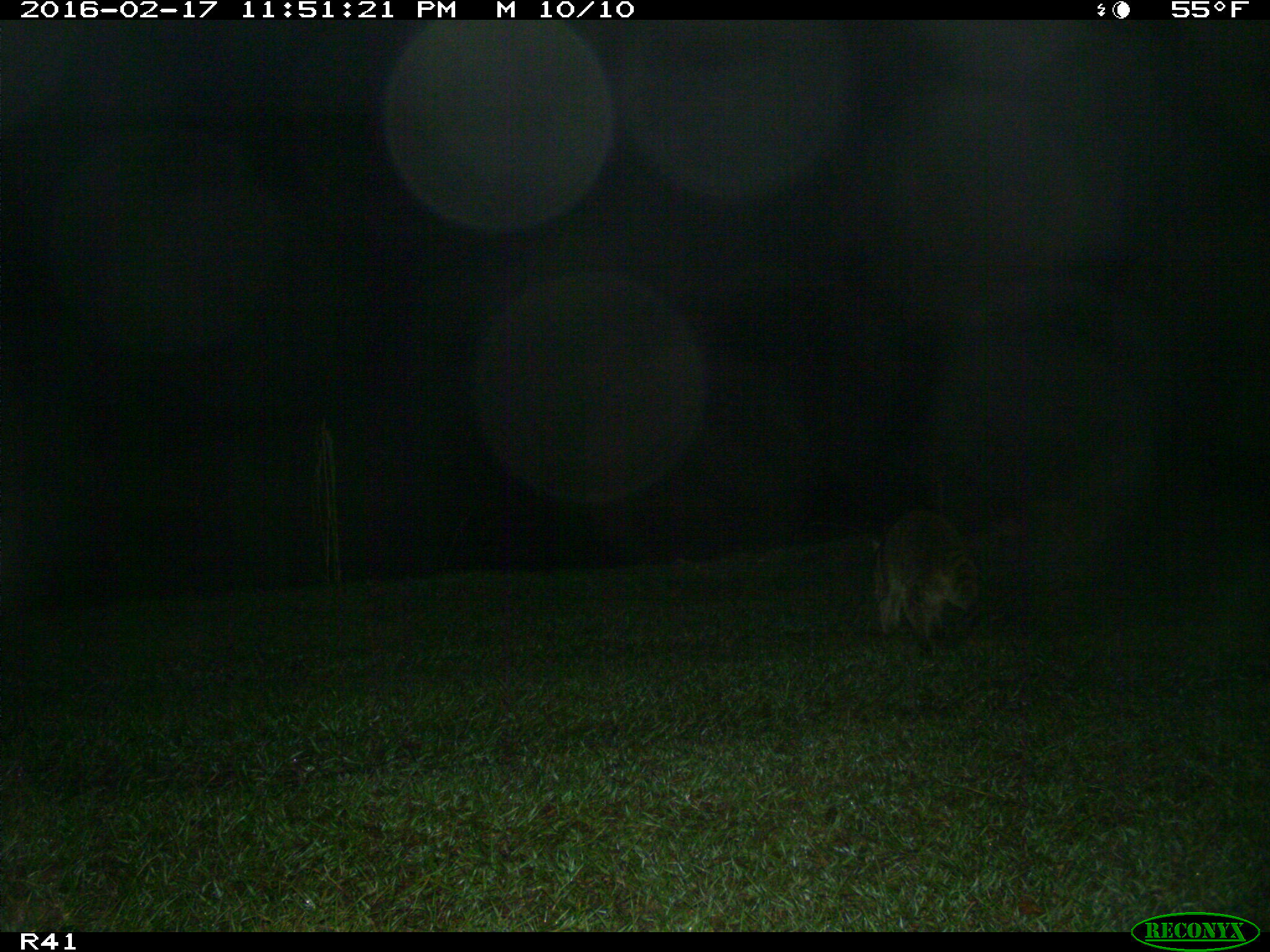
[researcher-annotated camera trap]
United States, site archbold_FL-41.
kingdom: Animalia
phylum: Chordata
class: Mammalia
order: Carnivora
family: Procyonidae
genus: Procyon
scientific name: Procyon lotor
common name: common raccoon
Procyon lotor (common raccoon).